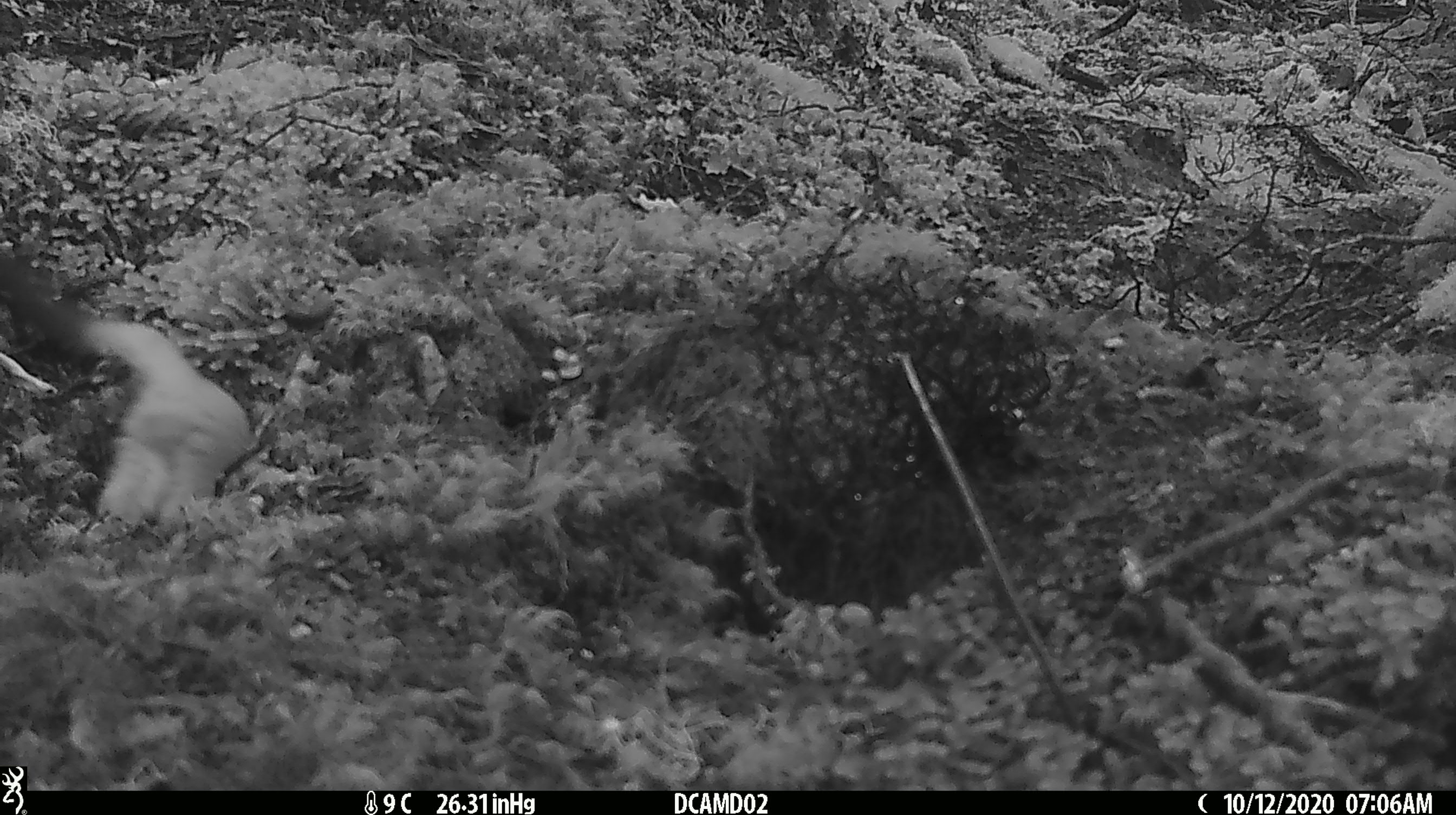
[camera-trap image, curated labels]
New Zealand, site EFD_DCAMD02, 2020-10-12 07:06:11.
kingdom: Animalia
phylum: Chordata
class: Mammalia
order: Carnivora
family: Mustelidae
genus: Mustela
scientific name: Mustela erminea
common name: stoat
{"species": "stoat (Mustela erminea)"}